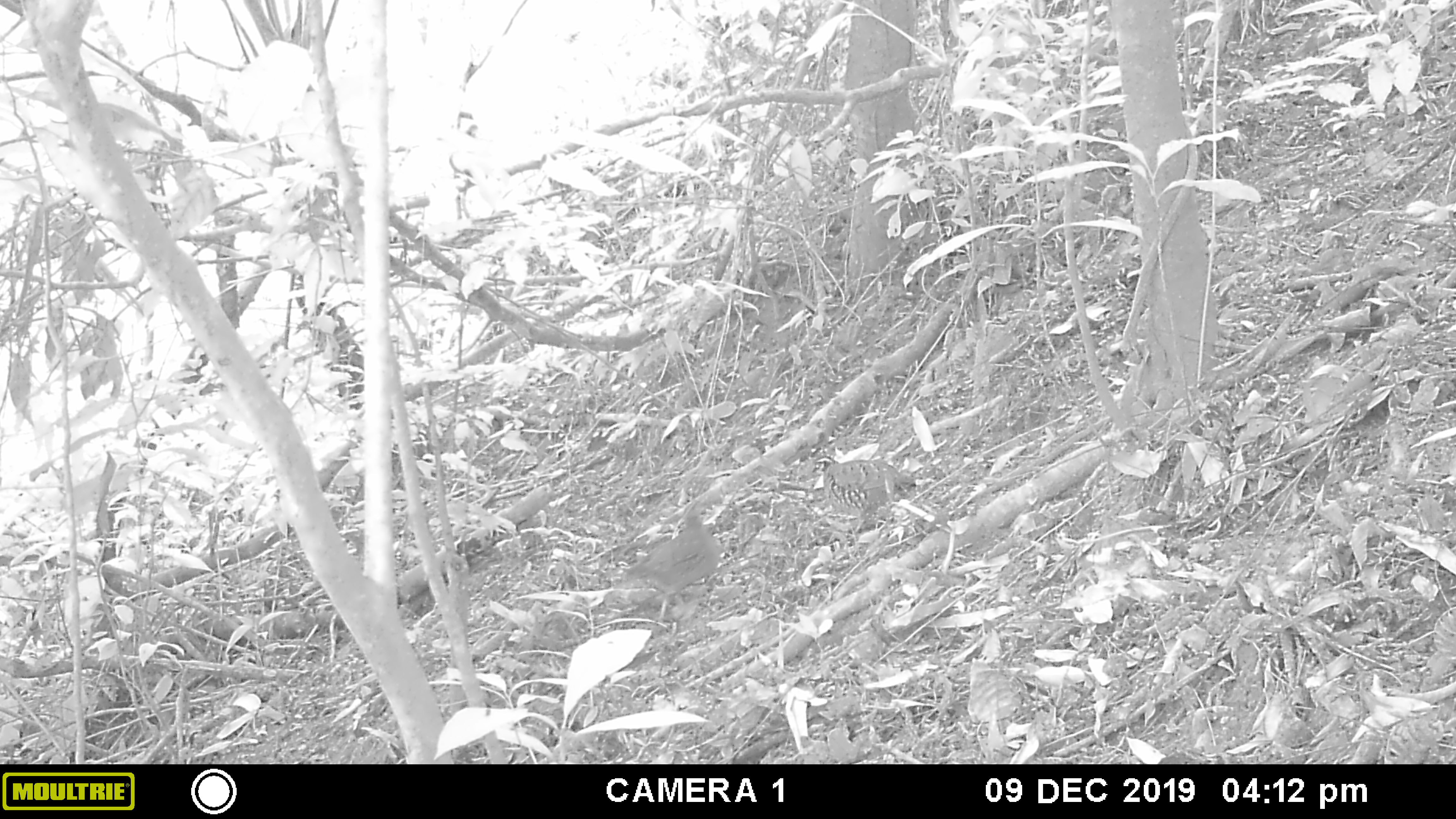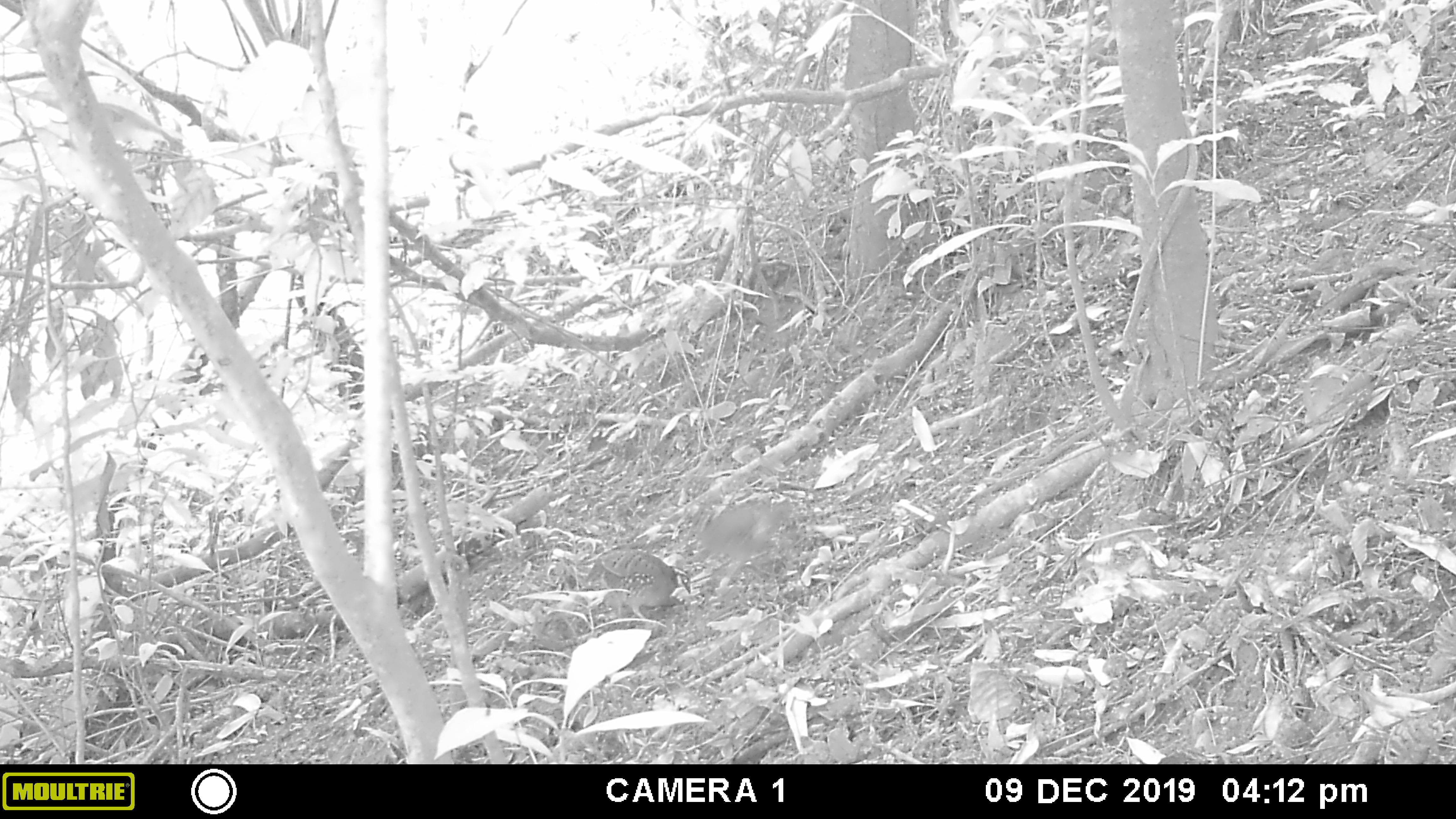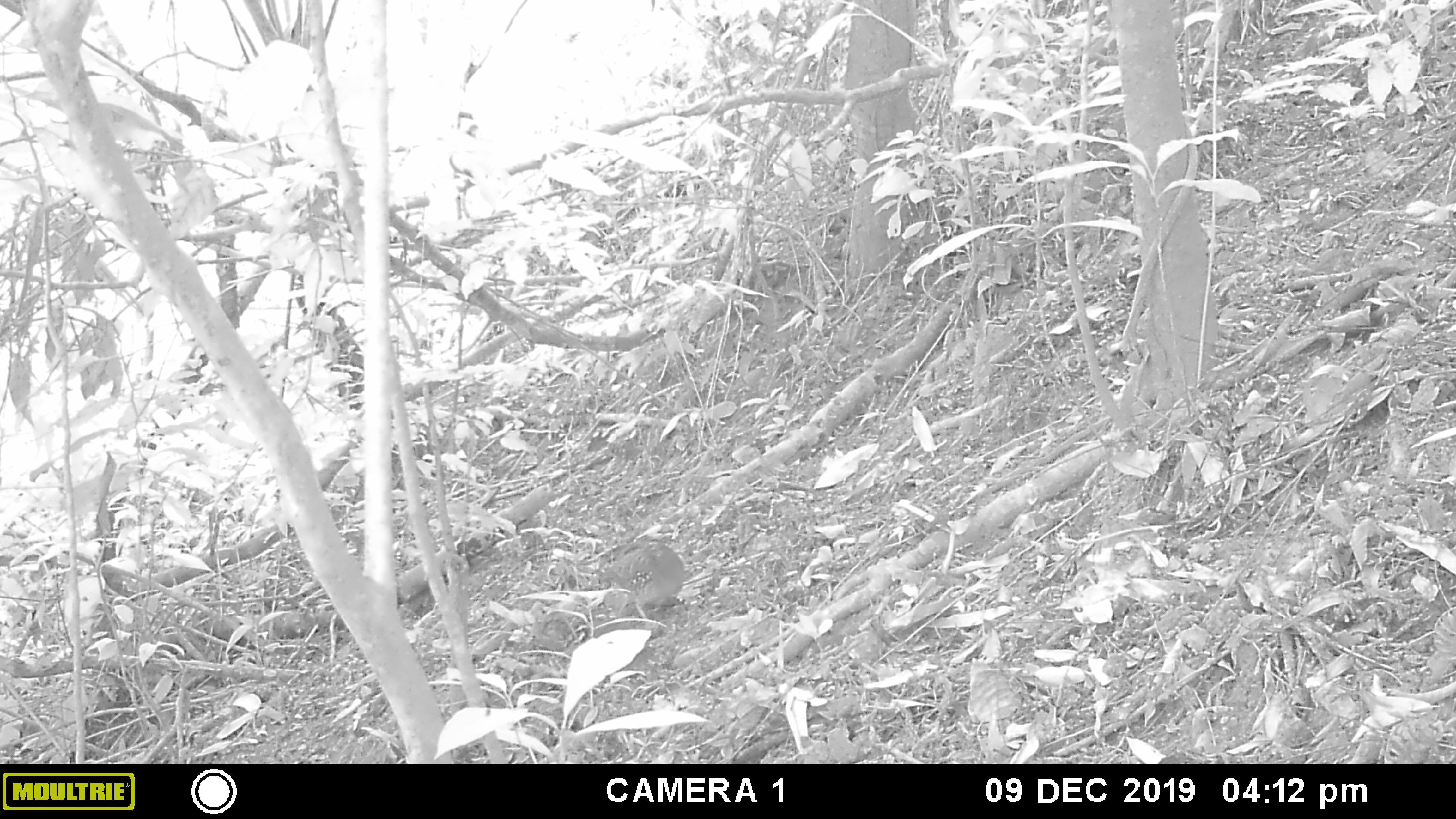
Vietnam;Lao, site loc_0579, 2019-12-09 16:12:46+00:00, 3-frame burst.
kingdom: Animalia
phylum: Chordata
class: Aves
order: Galliformes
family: Phasianidae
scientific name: Phasianidae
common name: partridge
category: unidentified partridge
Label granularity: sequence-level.